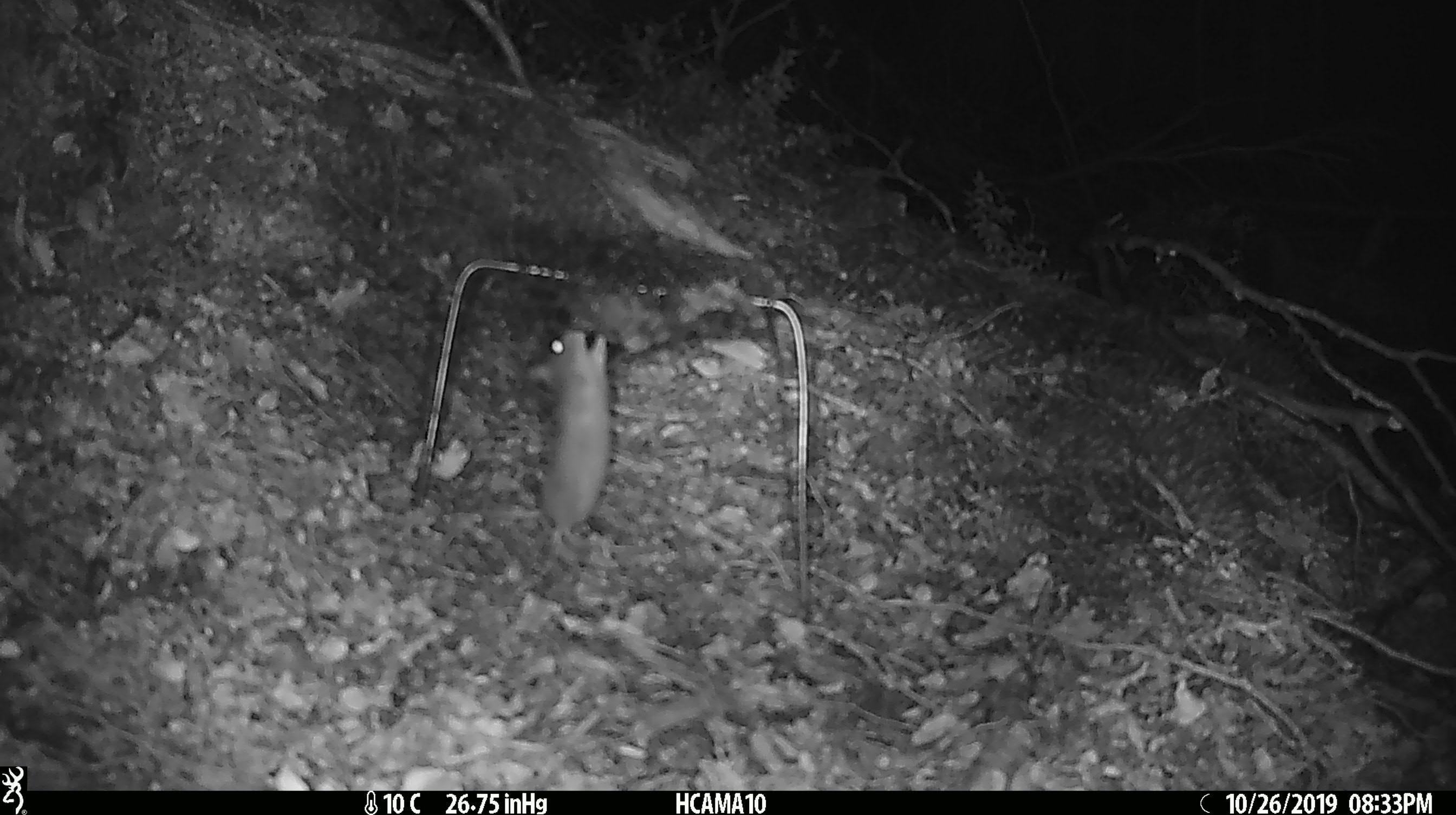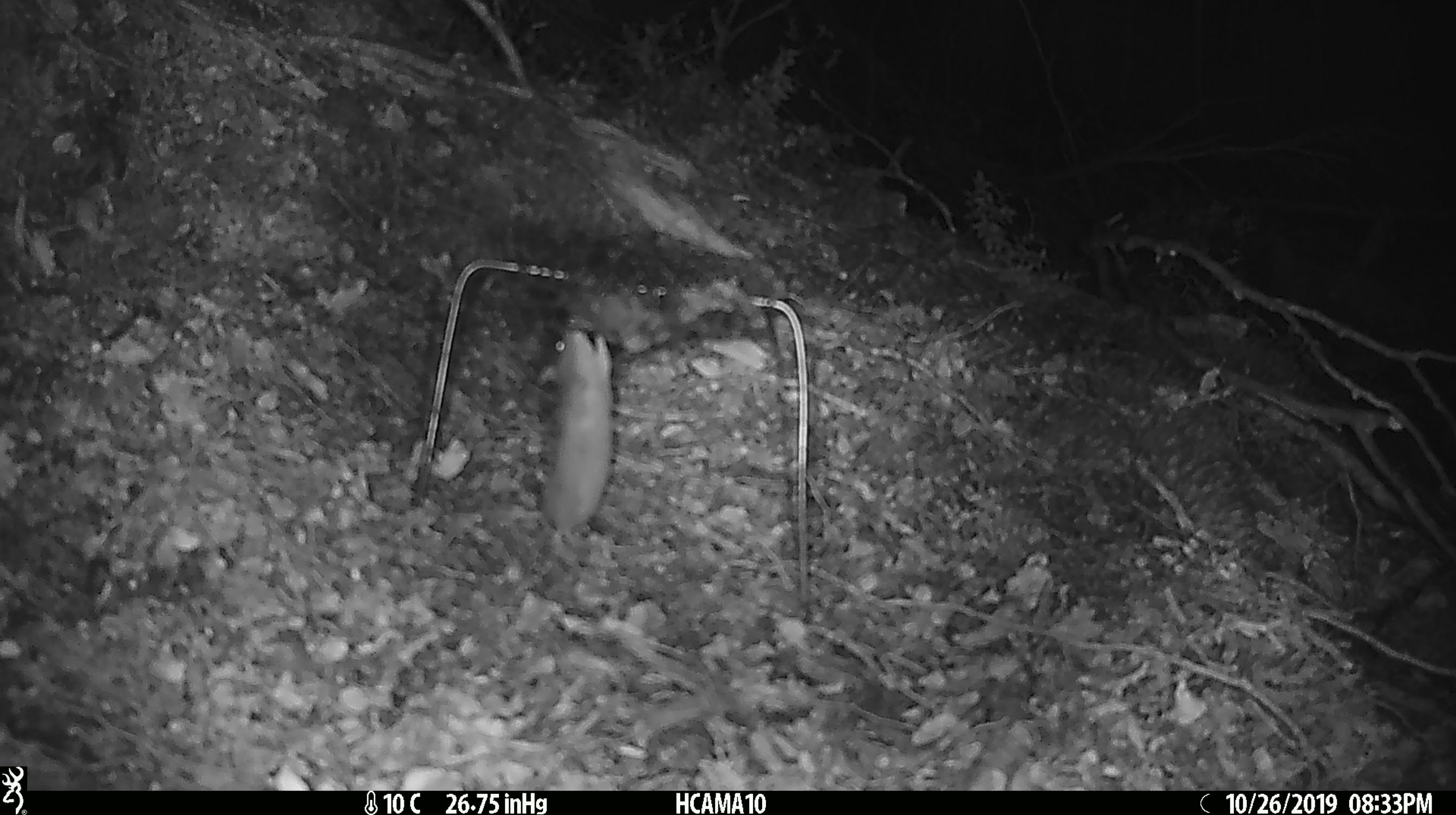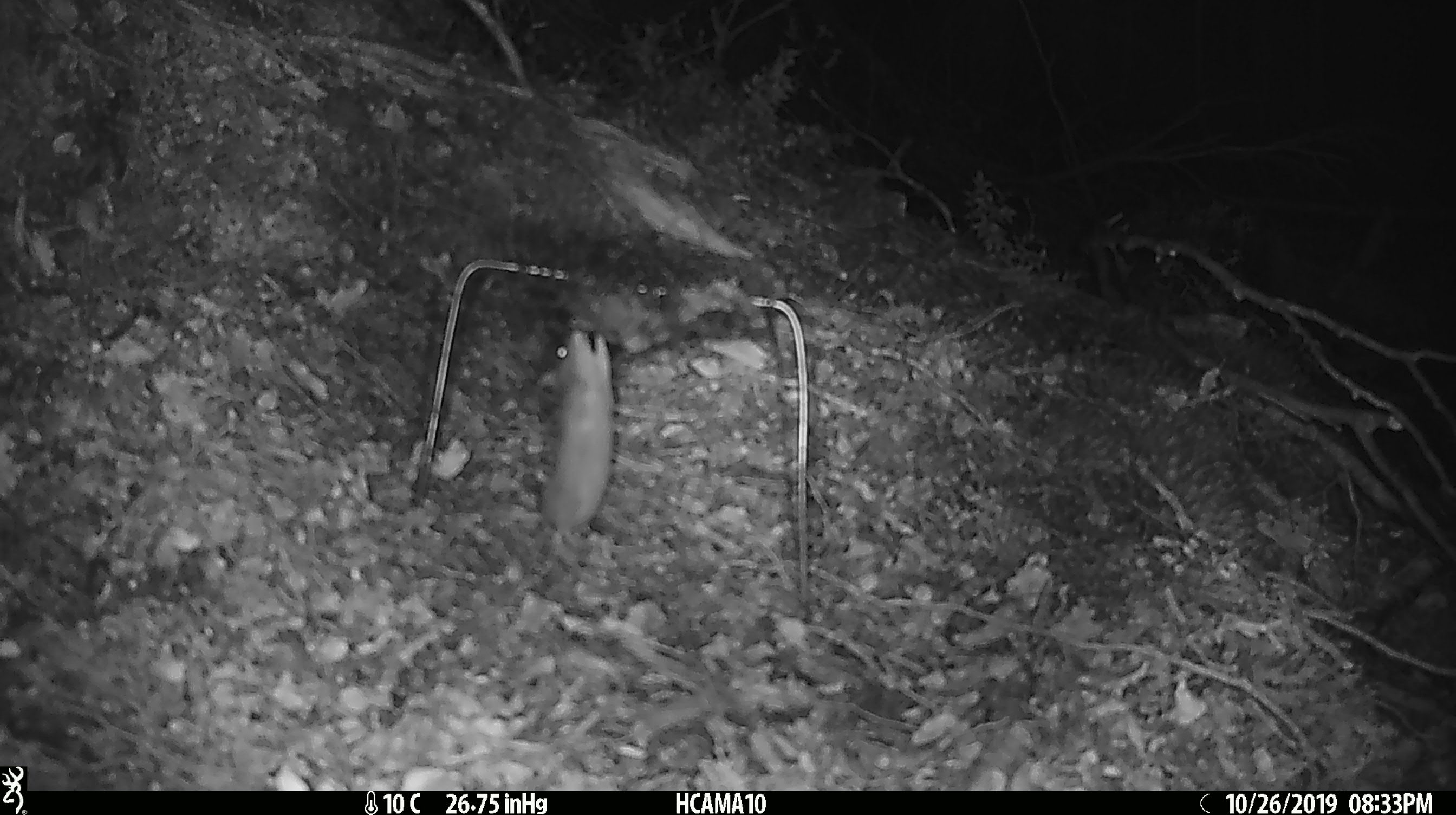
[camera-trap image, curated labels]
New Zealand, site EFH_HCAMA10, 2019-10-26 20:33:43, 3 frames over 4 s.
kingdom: Animalia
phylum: Chordata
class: Mammalia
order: Rodentia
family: Muridae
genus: Mus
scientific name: Mus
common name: mouse